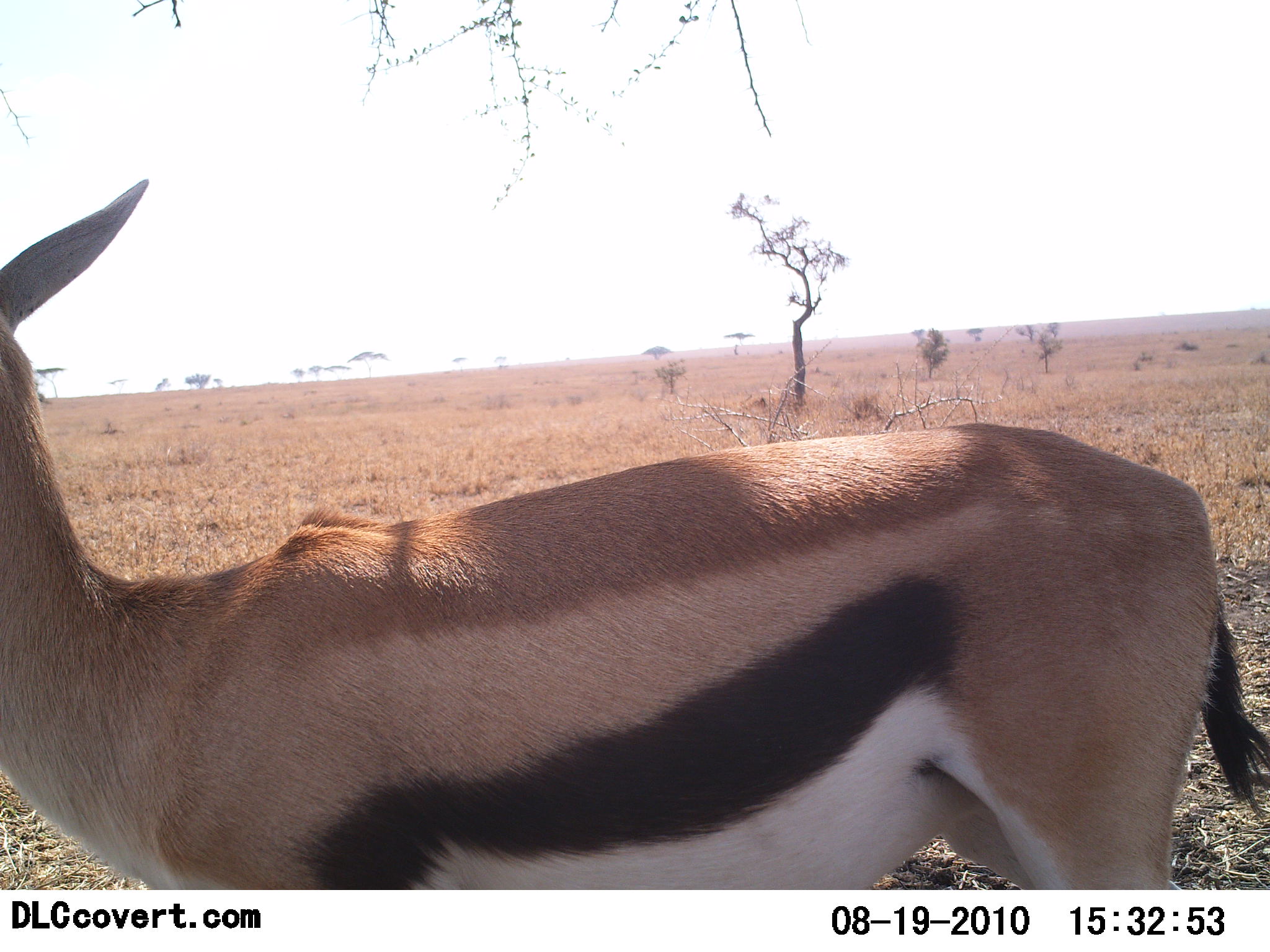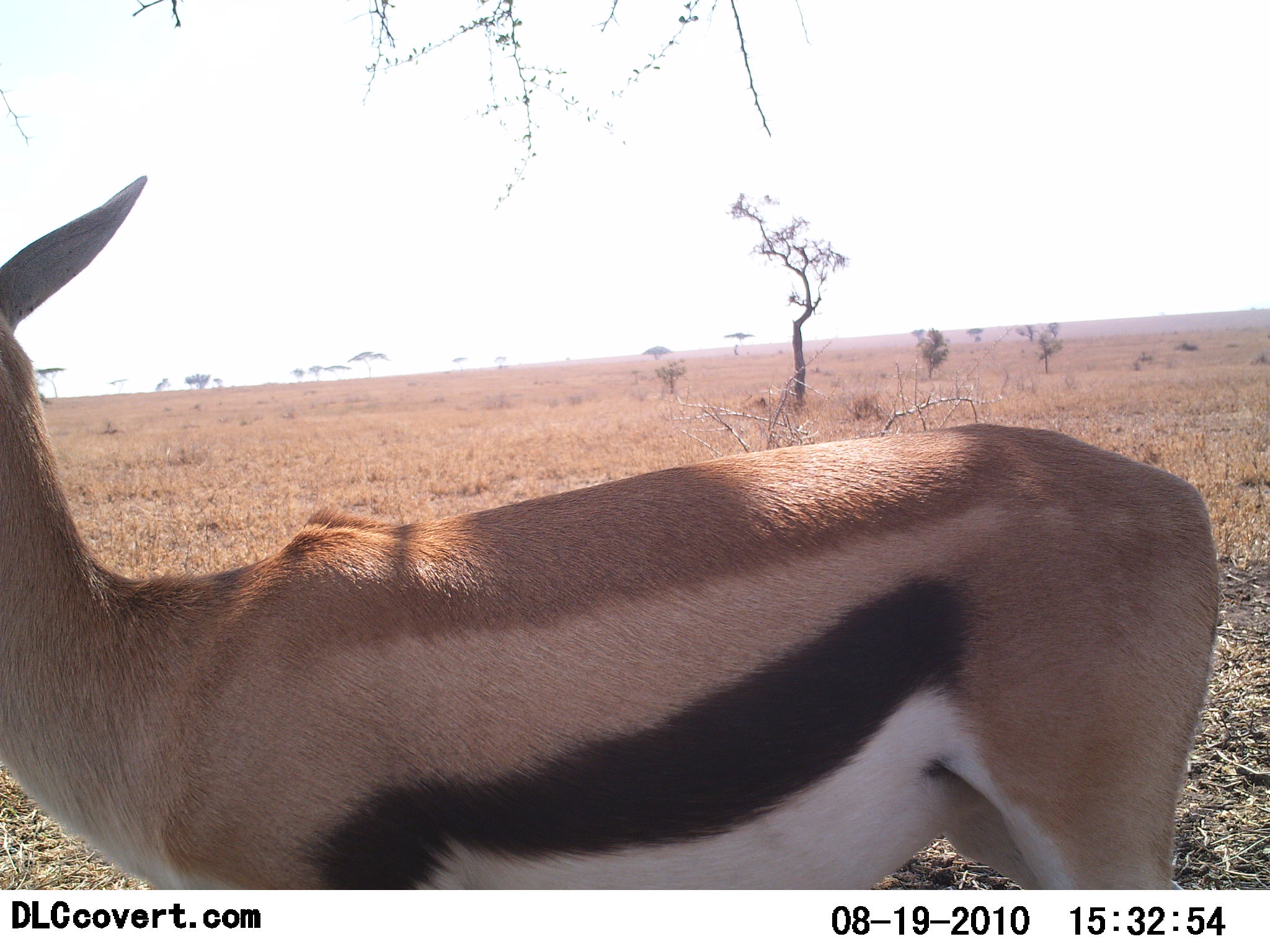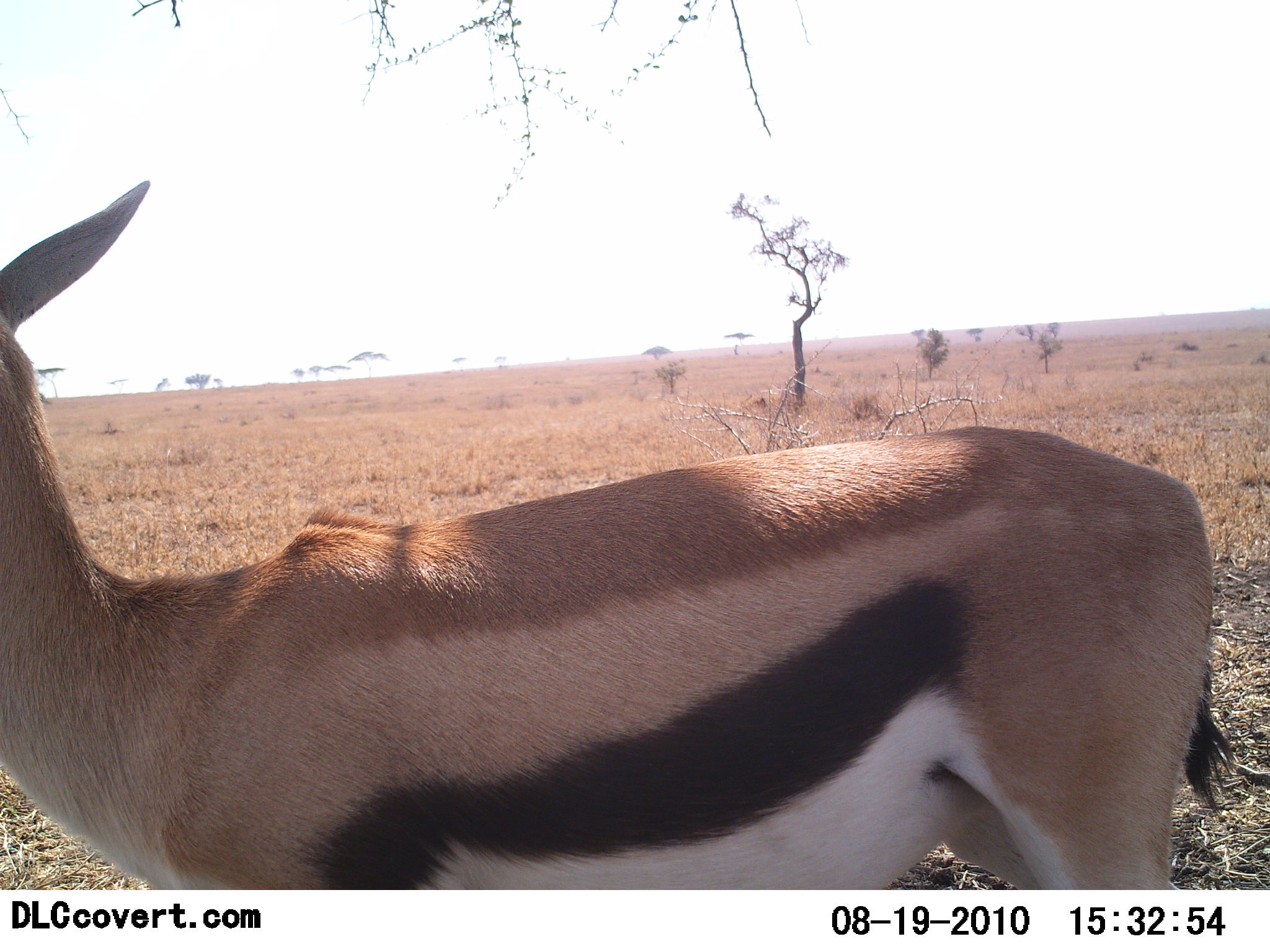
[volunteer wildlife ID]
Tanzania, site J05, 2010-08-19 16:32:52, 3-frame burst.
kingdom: Animalia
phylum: Chordata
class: Mammalia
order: Artiodactyla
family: Bovidae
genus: Eudorcas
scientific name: Eudorcas thomsonii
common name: thomson's gazelle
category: gazellethomsons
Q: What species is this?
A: Gazellethomsons (thomson's gazelle) (Eudorcas thomsonii).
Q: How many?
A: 1.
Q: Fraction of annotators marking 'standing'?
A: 100%.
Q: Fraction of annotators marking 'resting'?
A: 0%.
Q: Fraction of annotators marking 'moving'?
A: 0%.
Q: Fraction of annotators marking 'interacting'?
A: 0%.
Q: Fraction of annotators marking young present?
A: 0%.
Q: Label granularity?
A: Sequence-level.